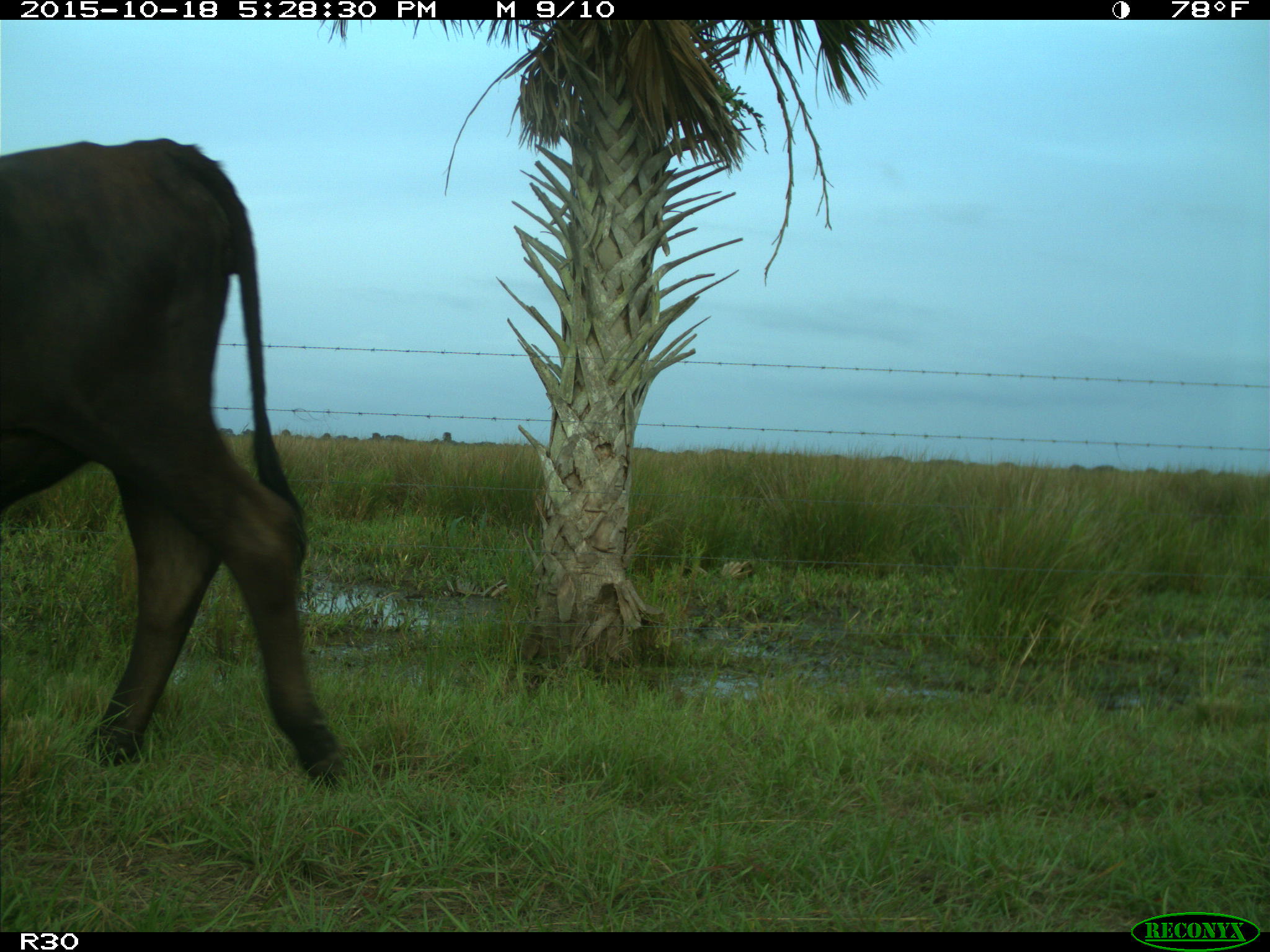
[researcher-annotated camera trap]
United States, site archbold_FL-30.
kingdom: Animalia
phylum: Chordata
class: Mammalia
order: Artiodactyla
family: Bovidae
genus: Bos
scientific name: Bos taurus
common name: domestic cow